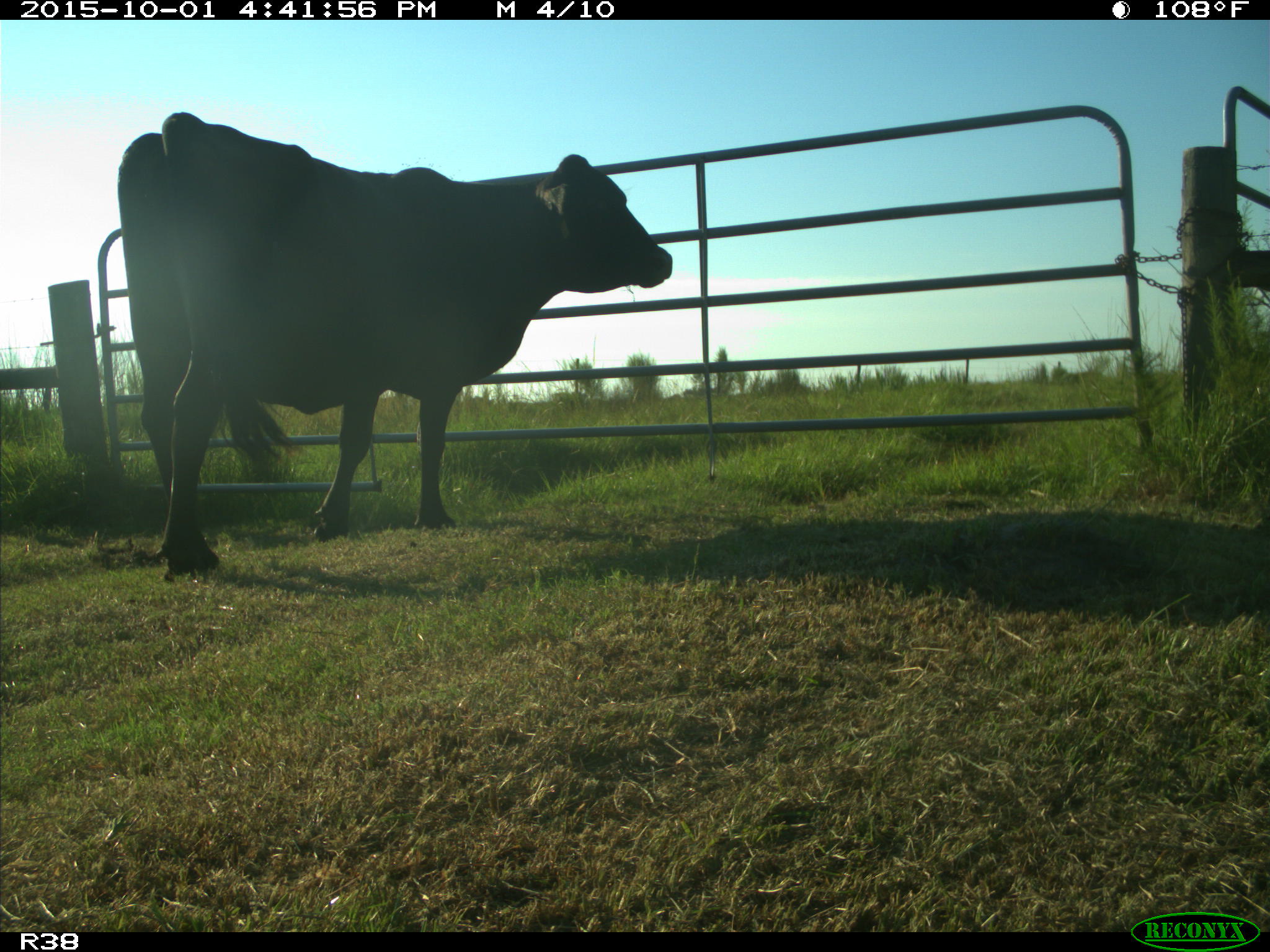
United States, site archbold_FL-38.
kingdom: Animalia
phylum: Chordata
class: Mammalia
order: Artiodactyla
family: Bovidae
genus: Bos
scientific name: Bos taurus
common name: domestic cow